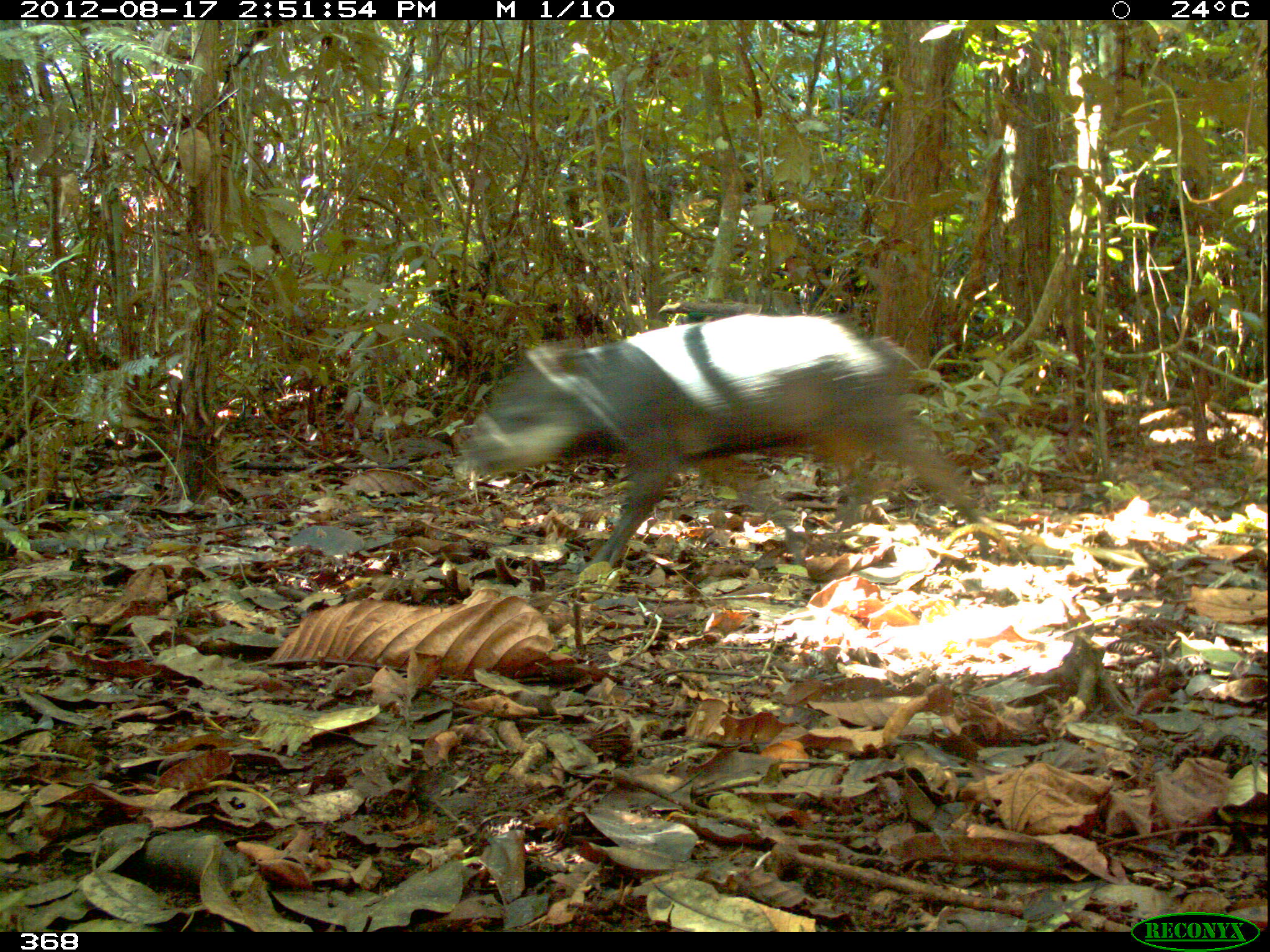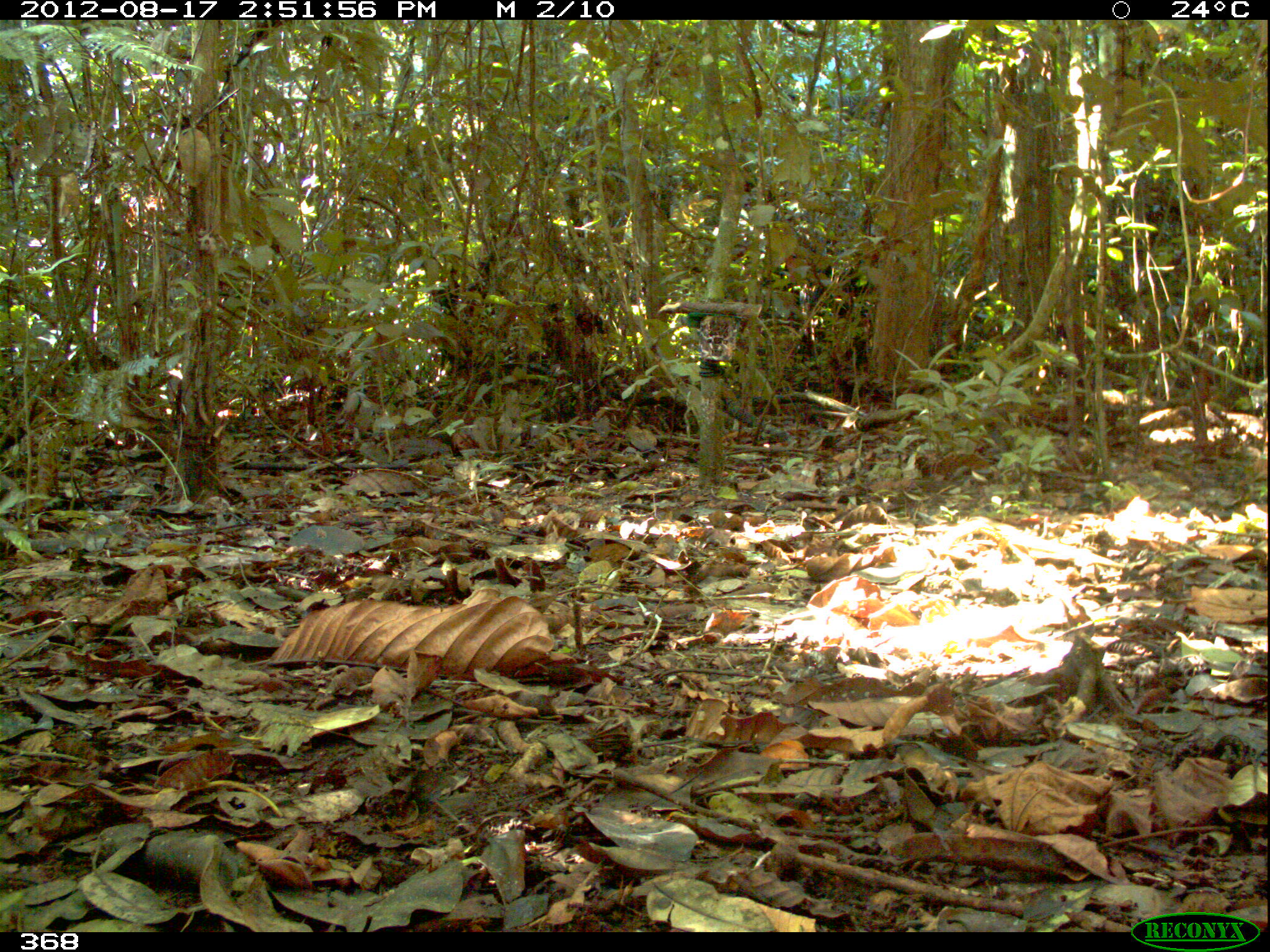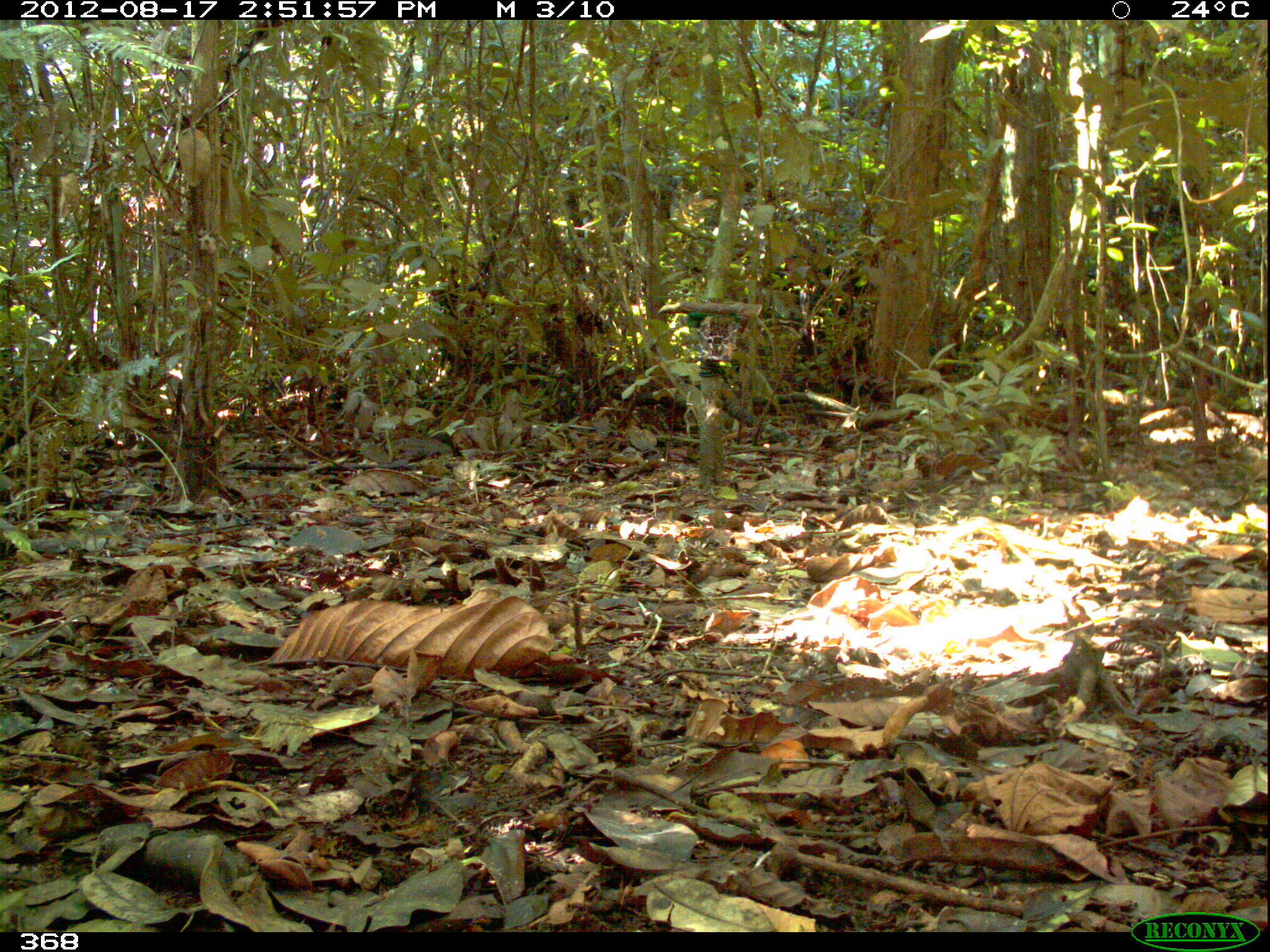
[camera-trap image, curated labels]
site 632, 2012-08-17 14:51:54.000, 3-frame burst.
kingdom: Animalia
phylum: Chordata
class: Mammalia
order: Artiodactyla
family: Tayassuidae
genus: Tayassu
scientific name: Tayassu pecari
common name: white-lipped peccary